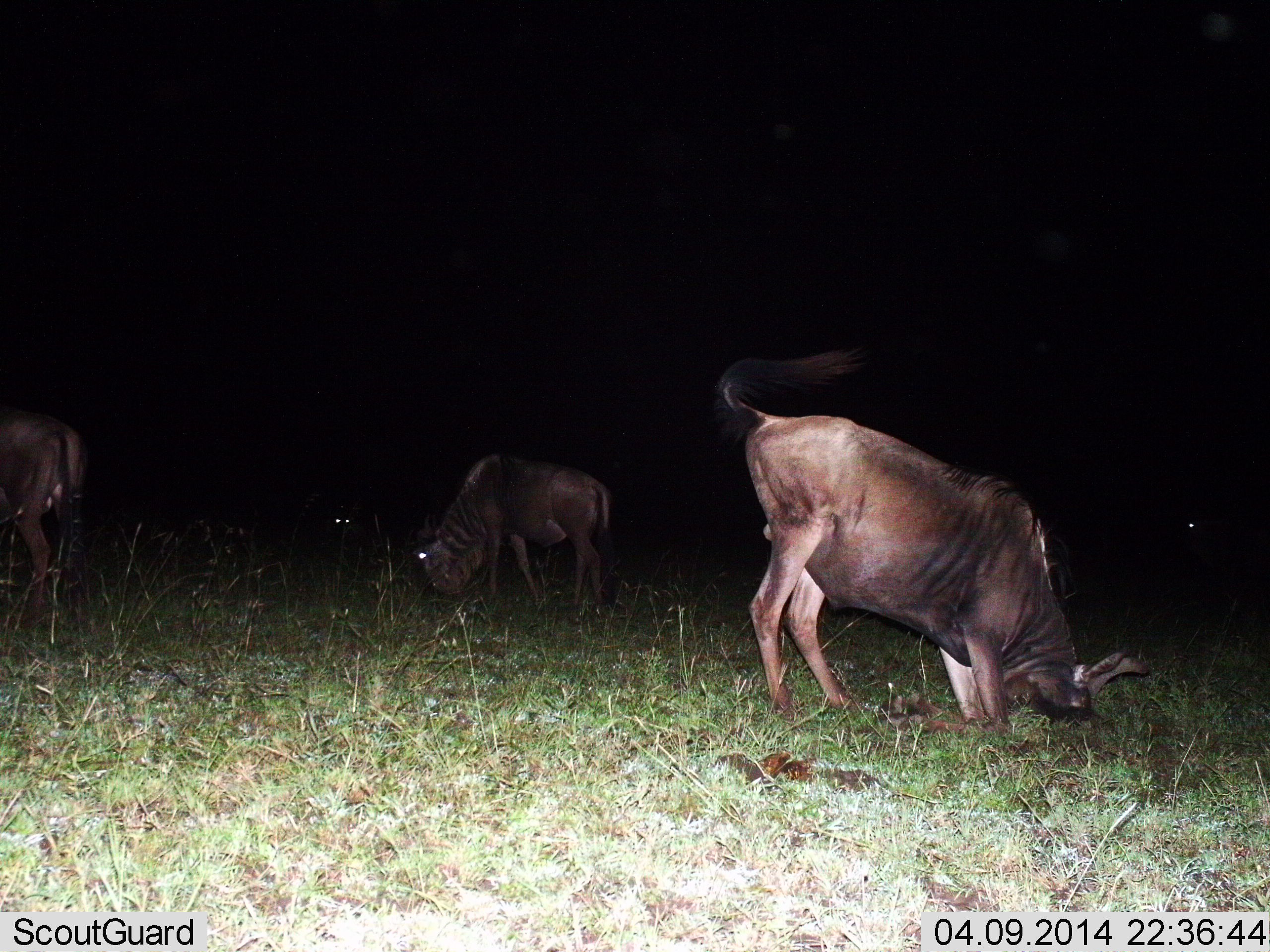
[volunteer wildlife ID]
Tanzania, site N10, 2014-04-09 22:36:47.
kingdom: Animalia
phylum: Chordata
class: Mammalia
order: Artiodactyla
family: Bovidae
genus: Connochaetes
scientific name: Connochaetes taurinus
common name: blue wildebeest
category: wildebeest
Wildebeest (blue wildebeest) (Connochaetes taurinus), count 5. Behavior (volunteer vote fractions): standing 50%, resting 10%, moving 10%, interacting 0%. Young present (vote fraction): 0%. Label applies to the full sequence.